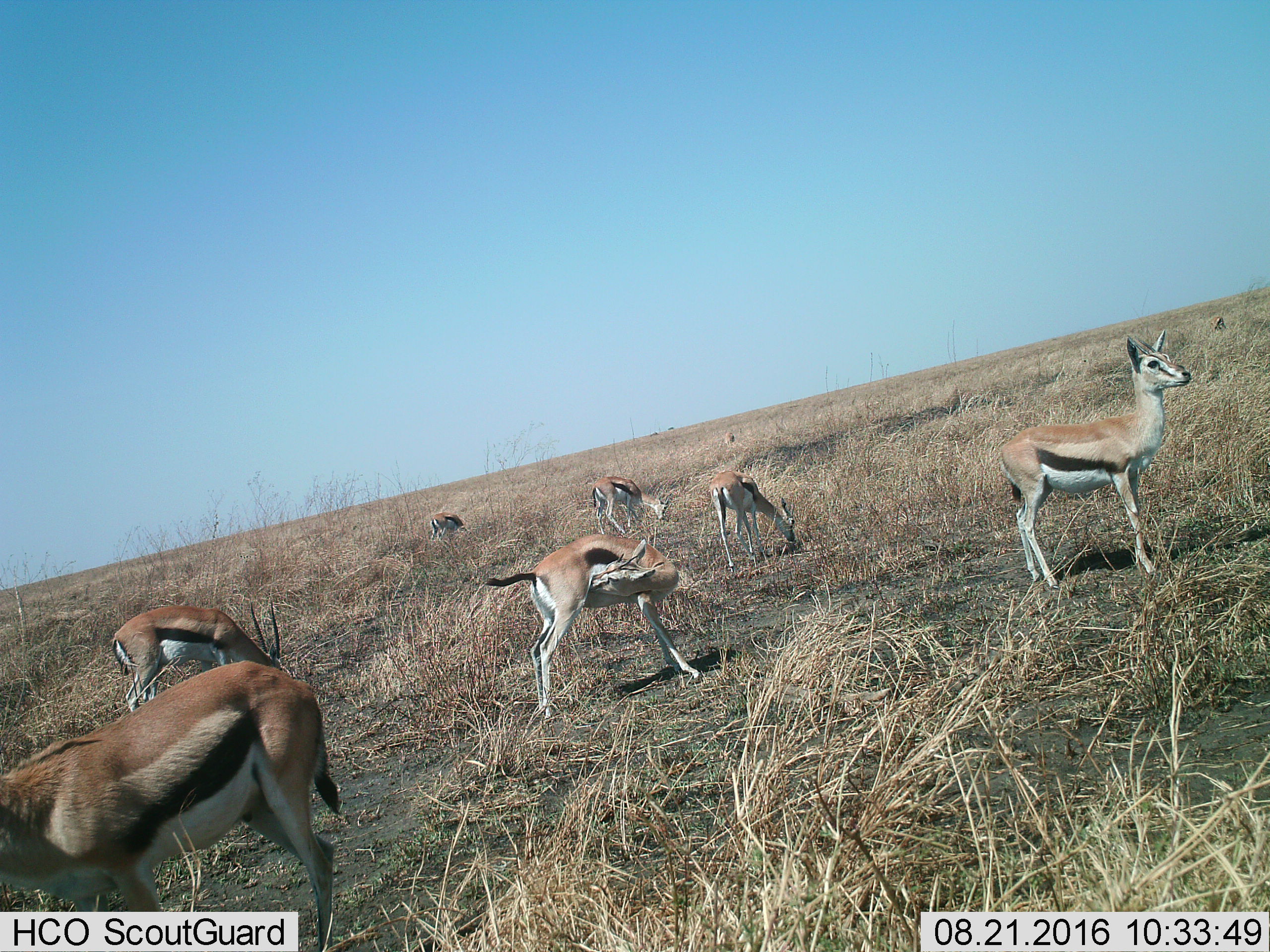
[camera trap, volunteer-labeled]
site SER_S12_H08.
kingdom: Animalia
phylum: Chordata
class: Mammalia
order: Artiodactyla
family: Bovidae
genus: Eudorcas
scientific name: Eudorcas thomsonii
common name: thomson's gazelle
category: gazellethomsons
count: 9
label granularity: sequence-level